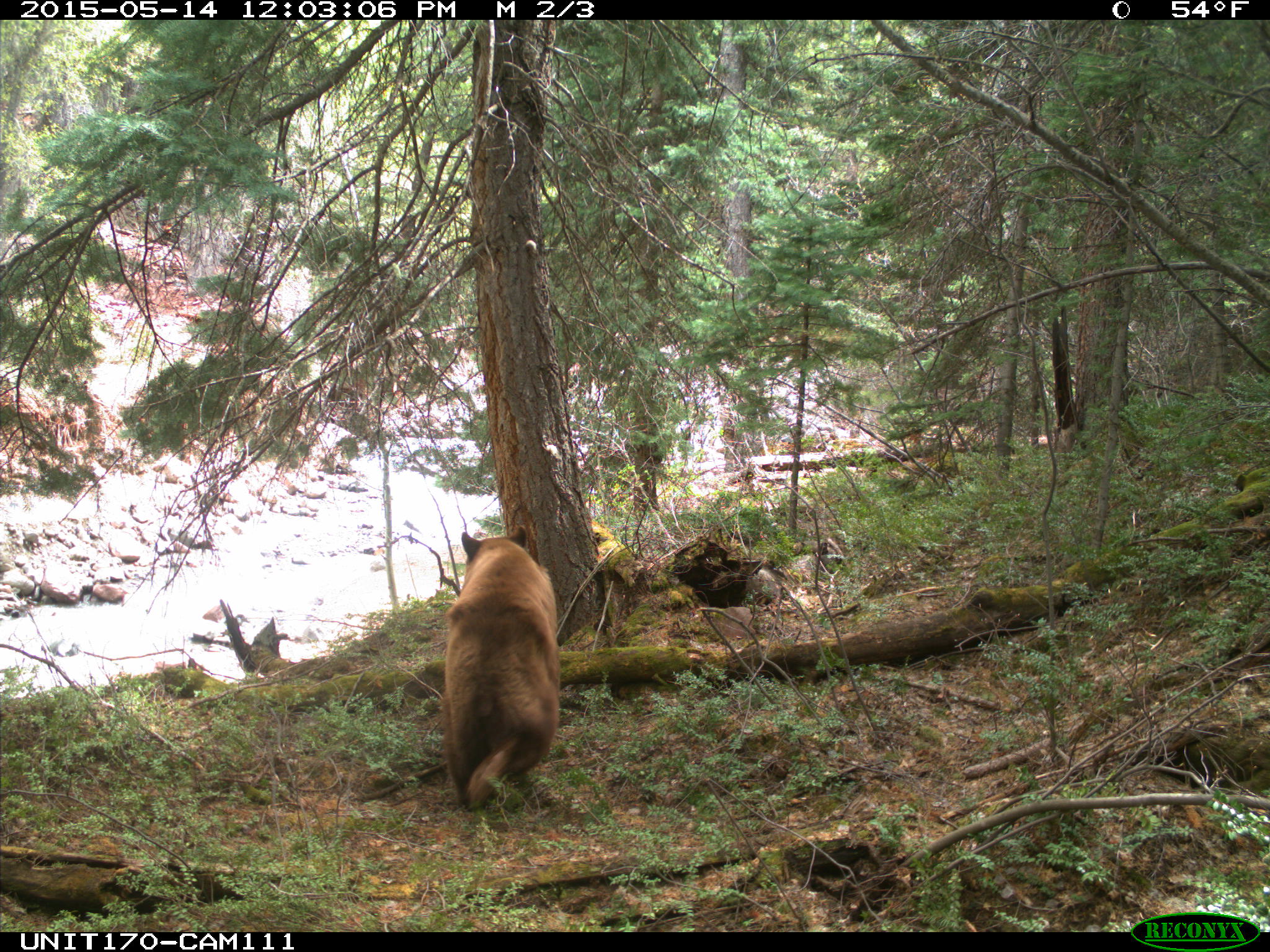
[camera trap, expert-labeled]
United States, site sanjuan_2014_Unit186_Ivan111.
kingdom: Animalia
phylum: Chordata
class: Mammalia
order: Carnivora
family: Ursidae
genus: Ursus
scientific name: Ursus americanus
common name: american black bear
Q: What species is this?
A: Ursus americanus (american black bear).